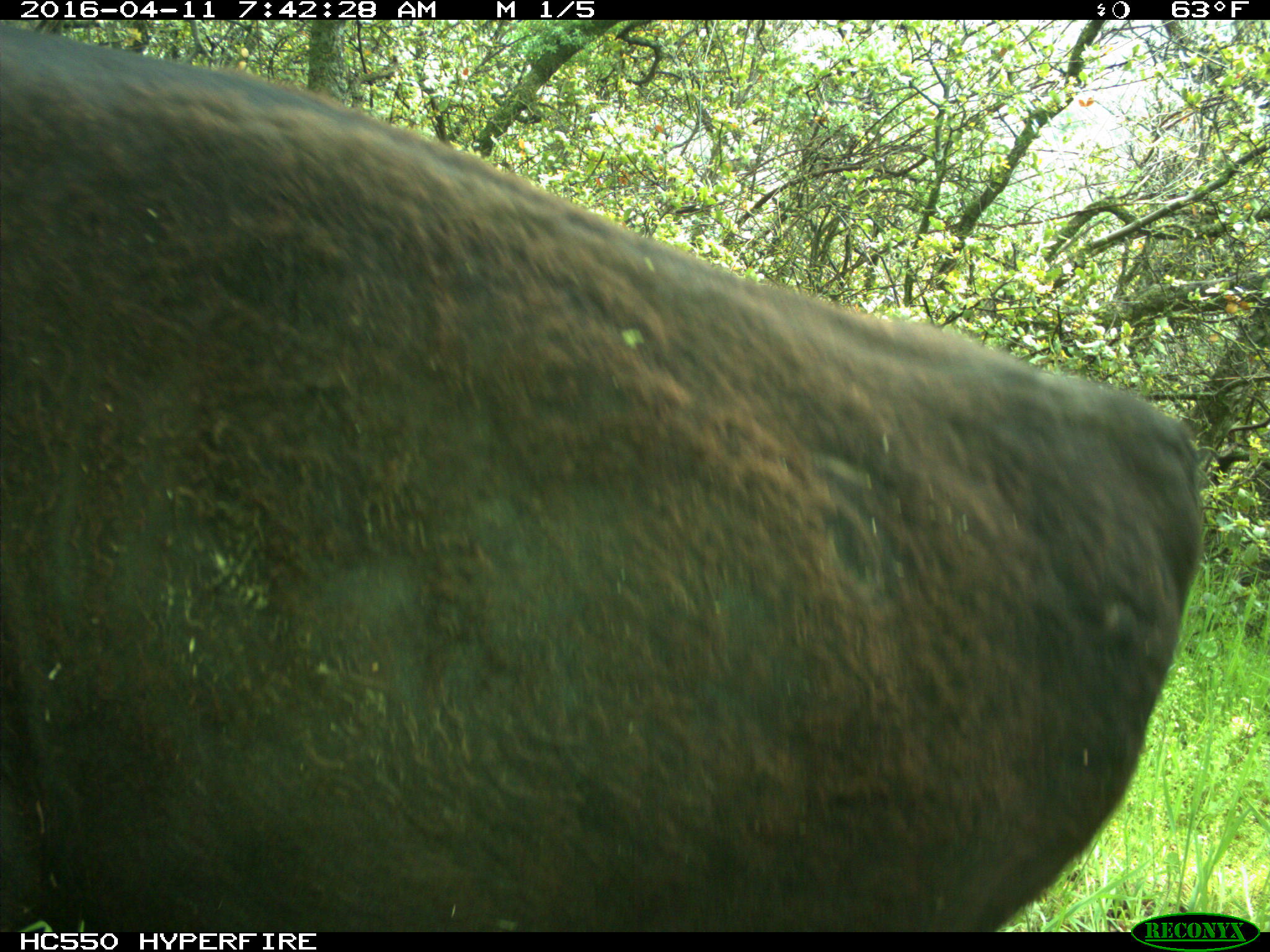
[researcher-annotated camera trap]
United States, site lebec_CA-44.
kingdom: Animalia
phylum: Chordata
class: Mammalia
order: Artiodactyla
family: Bovidae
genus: Bos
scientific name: Bos taurus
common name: domestic cow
Bos taurus (domestic cow).